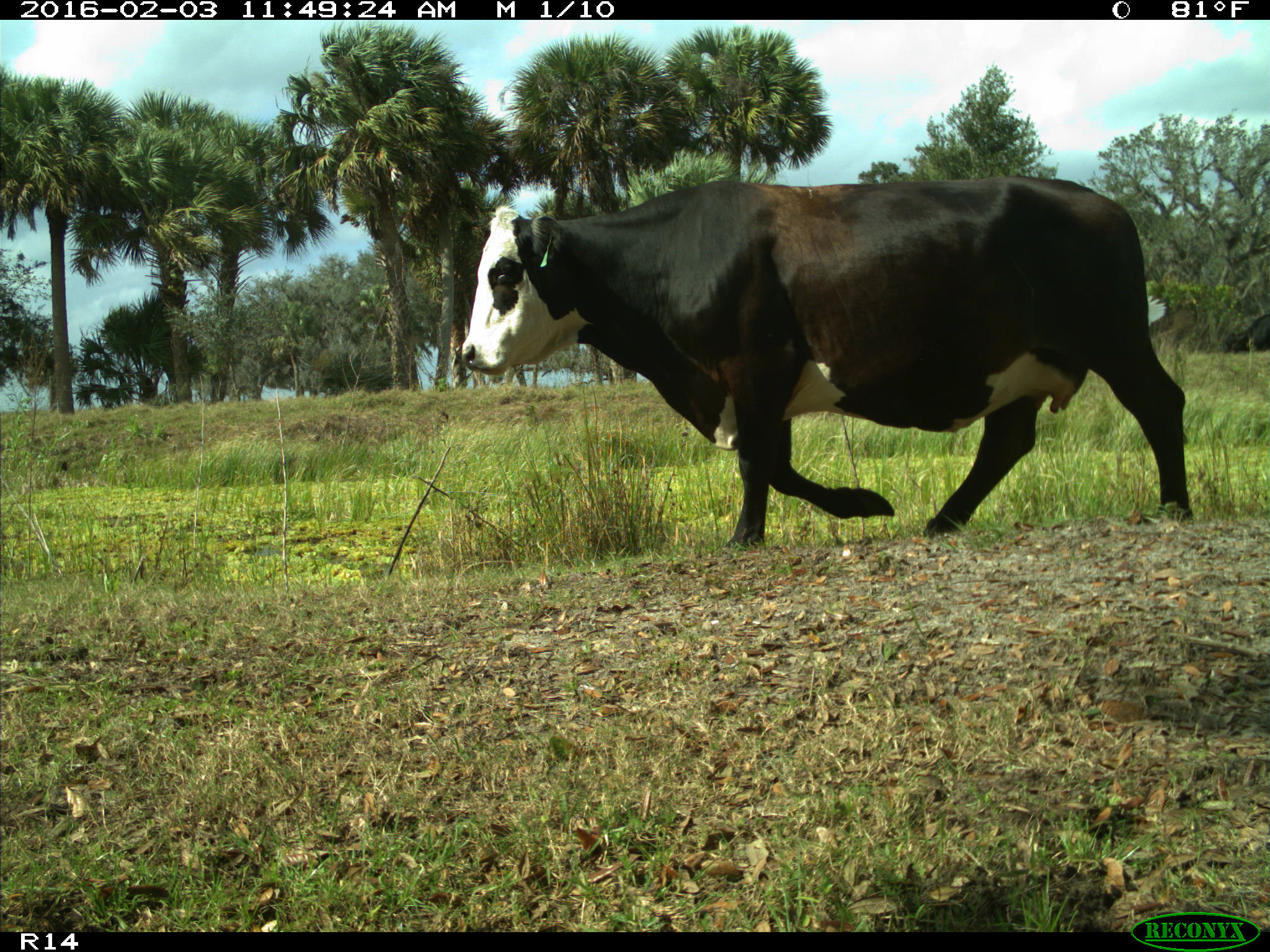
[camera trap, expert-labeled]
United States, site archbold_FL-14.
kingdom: Animalia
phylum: Chordata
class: Mammalia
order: Artiodactyla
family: Bovidae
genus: Bos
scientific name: Bos taurus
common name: domestic cow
Bos taurus (domestic cow).